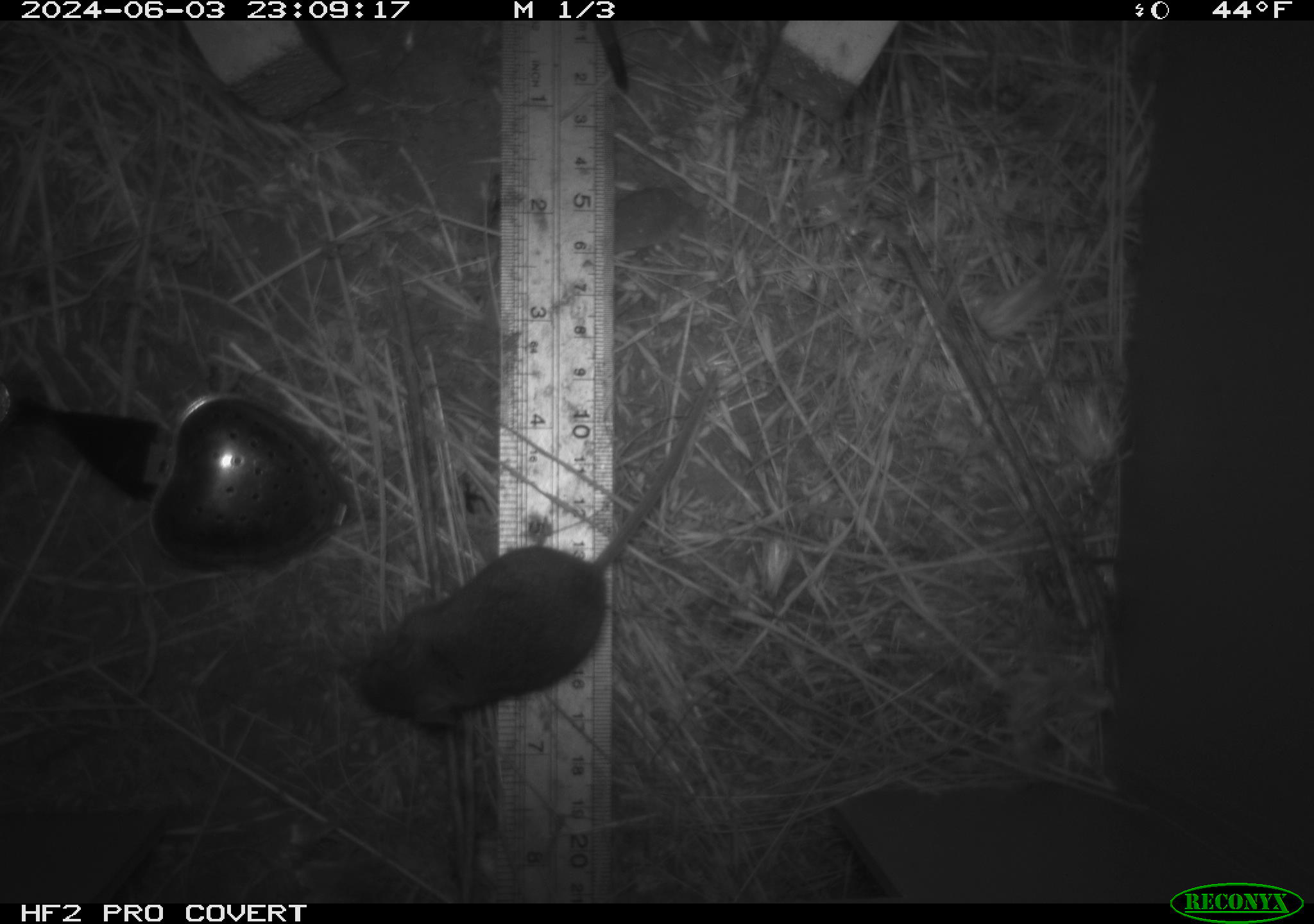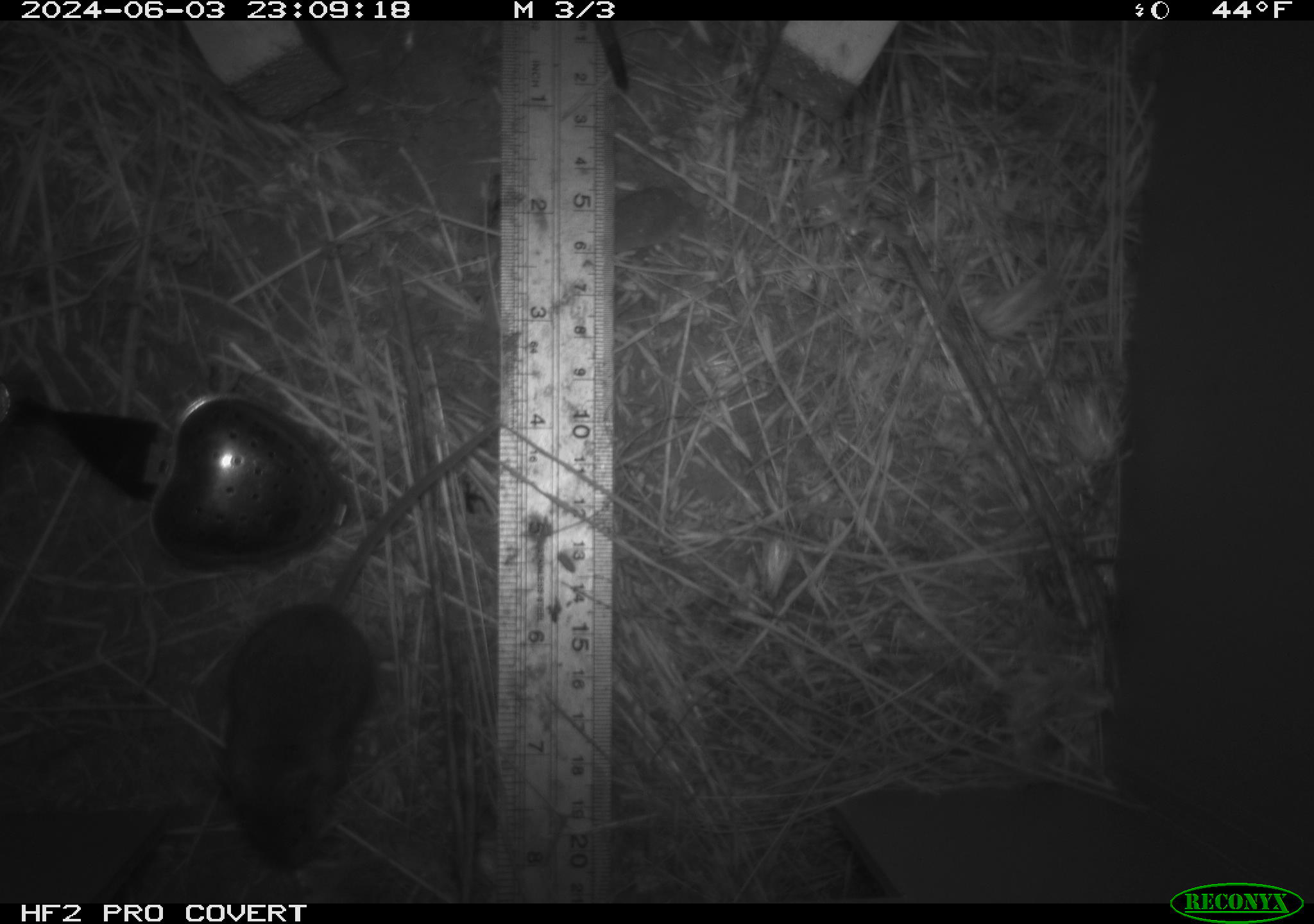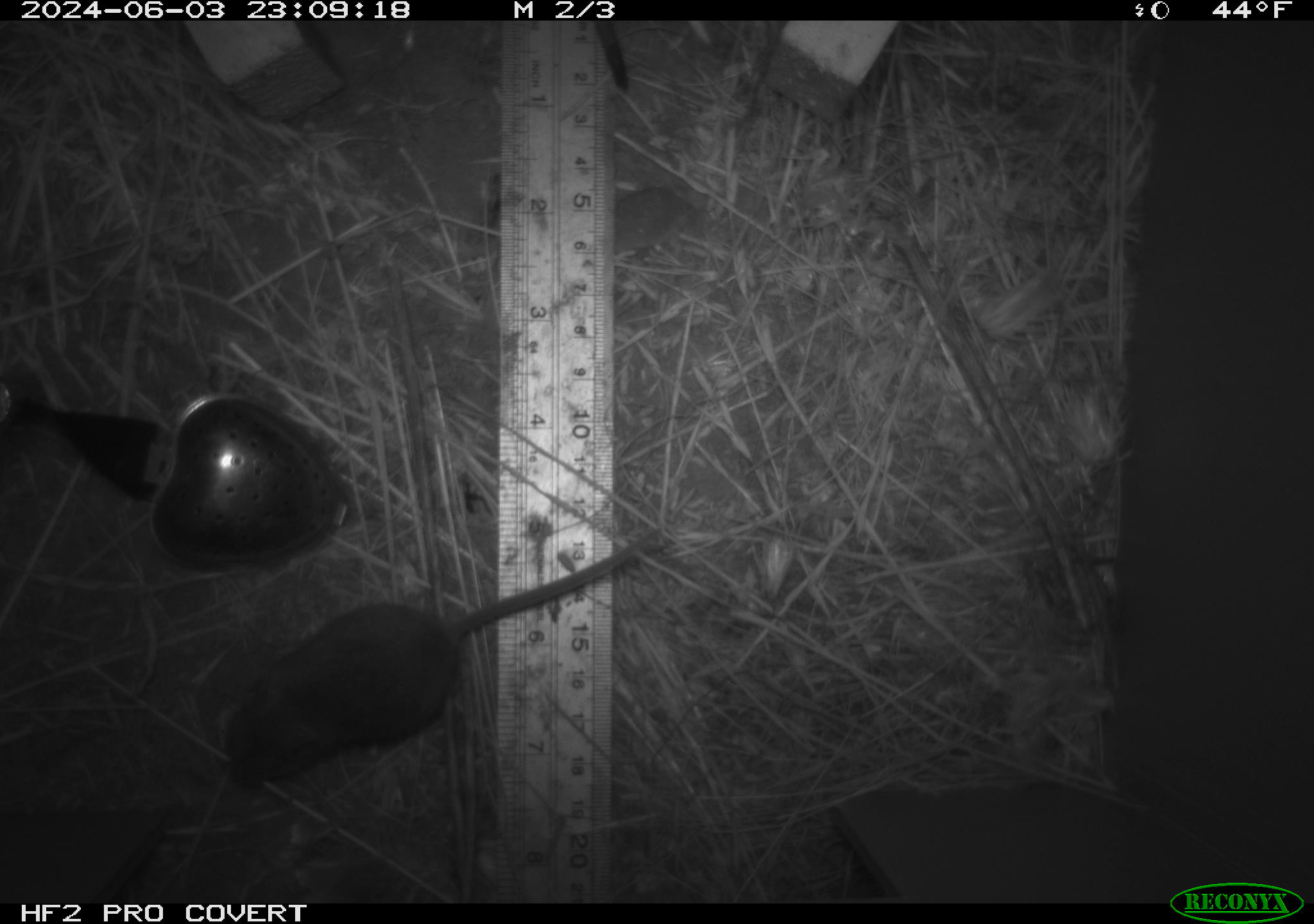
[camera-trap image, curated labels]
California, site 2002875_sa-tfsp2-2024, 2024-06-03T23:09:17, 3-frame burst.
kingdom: Animalia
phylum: Chordata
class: Mammalia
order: Rodentia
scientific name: Rodentia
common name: mouse species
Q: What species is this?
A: Mouse species (Rodentia).